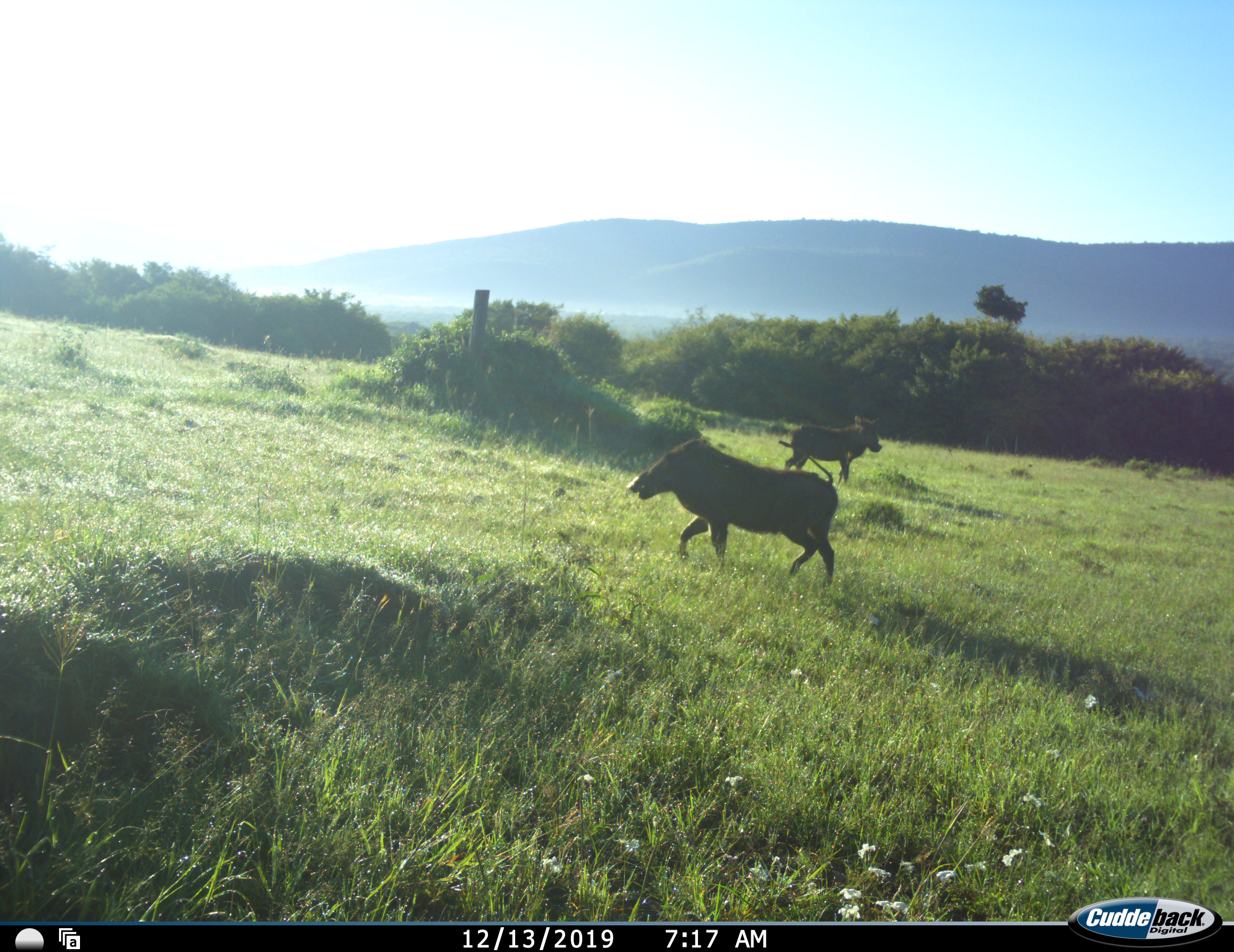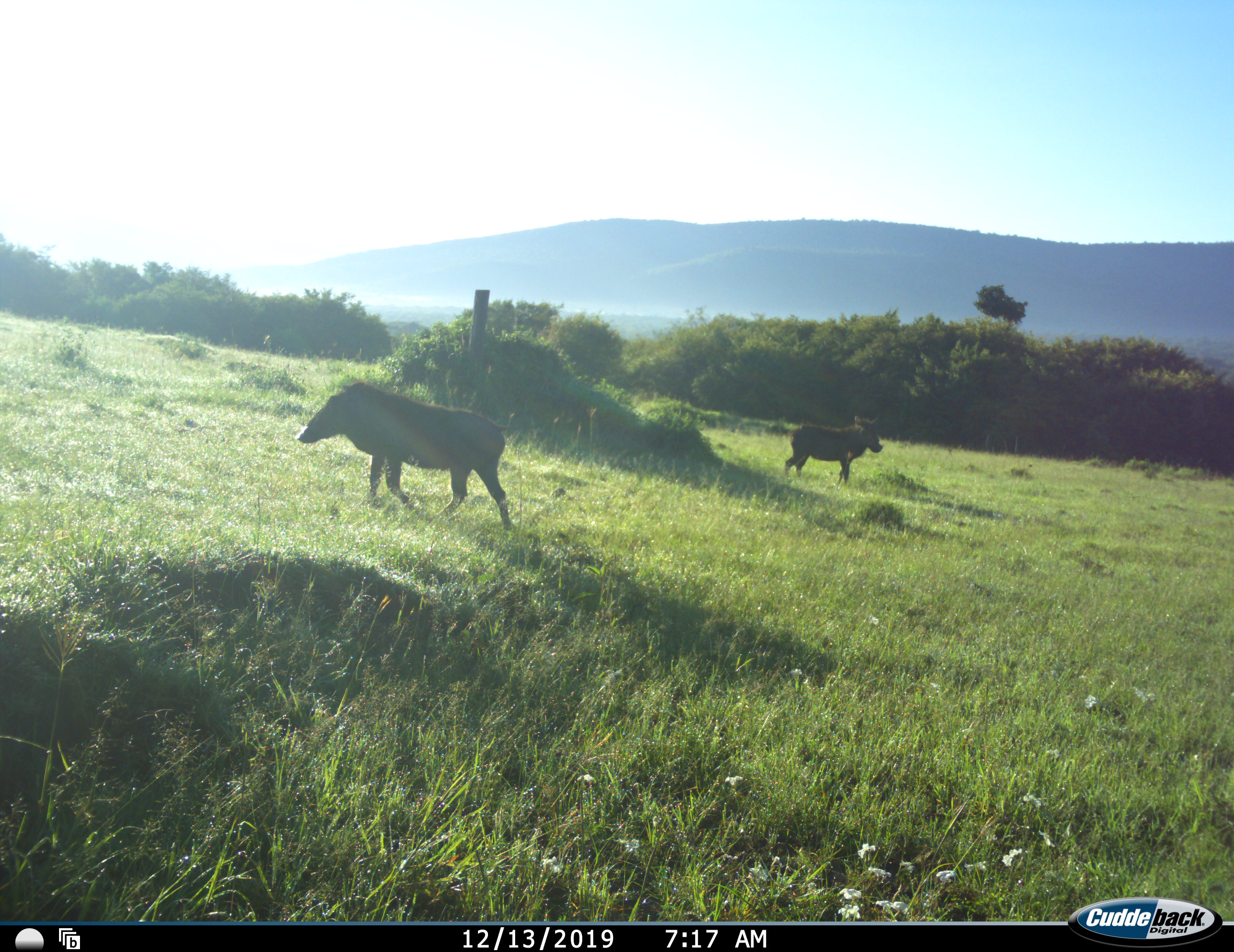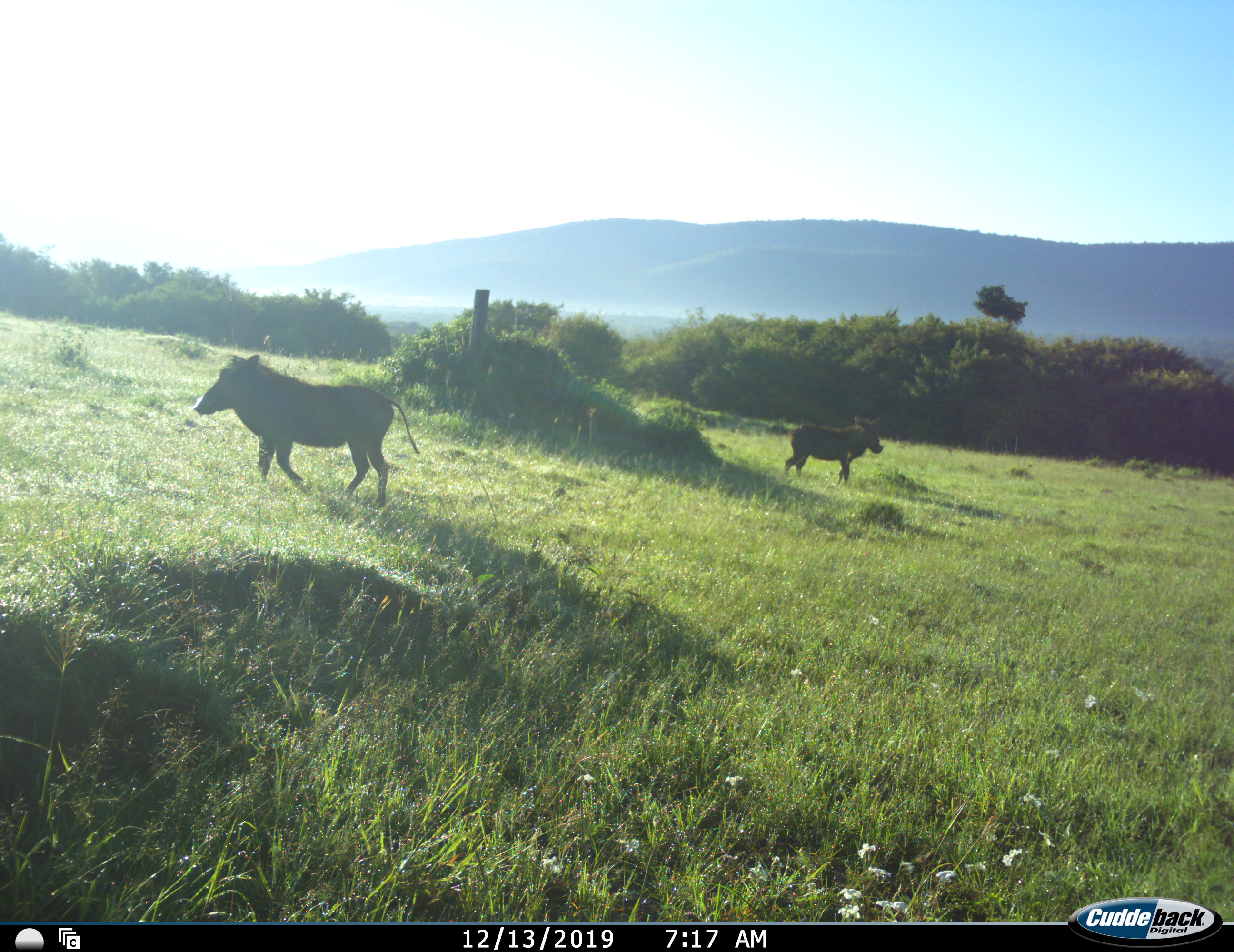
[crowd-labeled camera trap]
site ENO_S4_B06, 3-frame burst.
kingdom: Animalia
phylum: Chordata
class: Mammalia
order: Artiodactyla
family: Suidae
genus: Phacochoerus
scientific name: Phacochoerus africanus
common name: warthog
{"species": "warthog (Phacochoerus africanus)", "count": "2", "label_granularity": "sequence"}